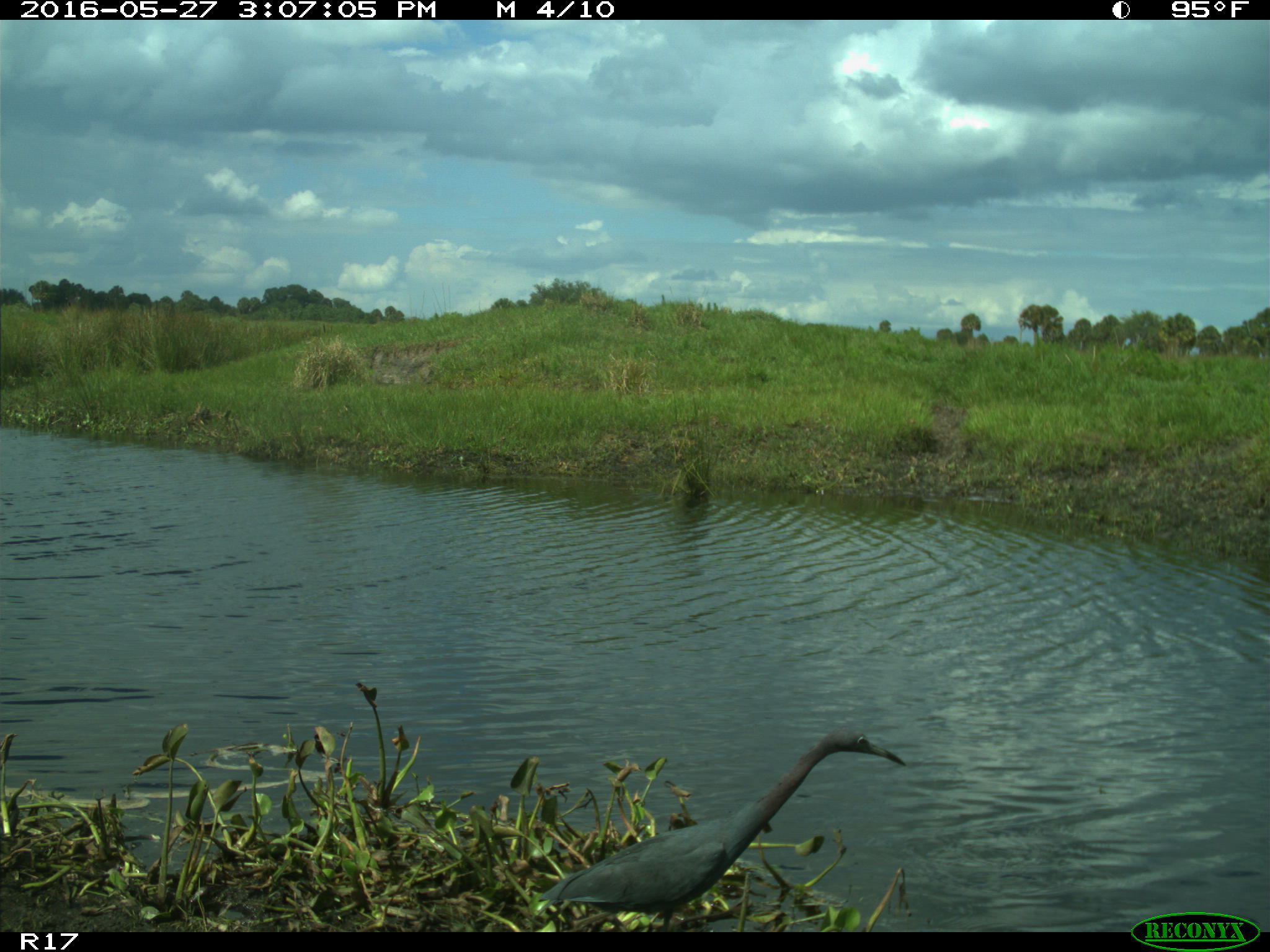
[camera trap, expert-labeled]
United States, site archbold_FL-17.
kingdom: Animalia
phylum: Chordata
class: Aves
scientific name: Aves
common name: birds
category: unidentified bird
Unidentified bird (birds) (Aves).